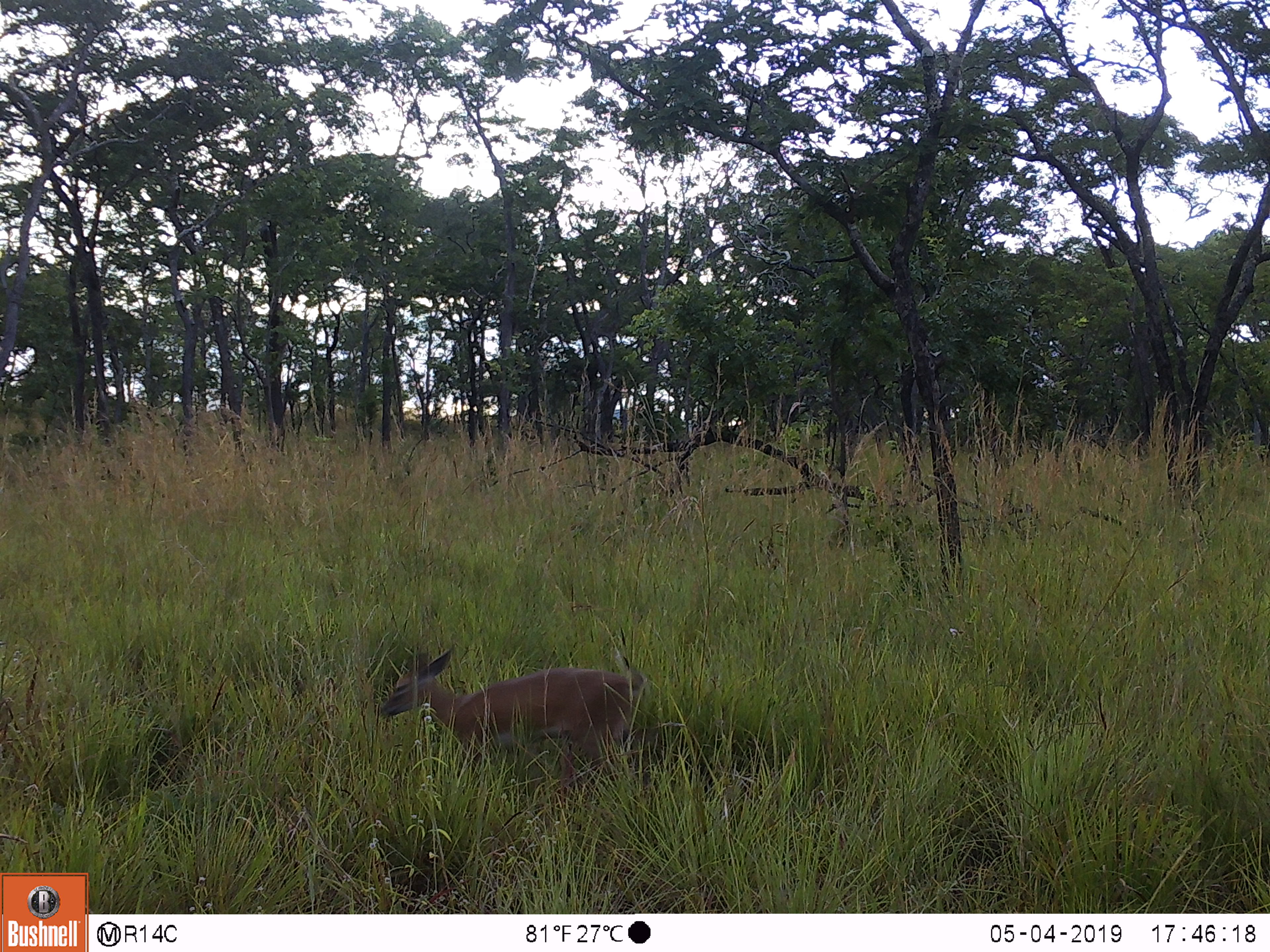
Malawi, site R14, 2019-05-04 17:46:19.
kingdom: Animalia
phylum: Chordata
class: Mammalia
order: Artiodactyla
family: Bovidae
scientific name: Antilopinae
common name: small antelope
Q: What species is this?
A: Small antelope (Antilopinae).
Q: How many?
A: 1.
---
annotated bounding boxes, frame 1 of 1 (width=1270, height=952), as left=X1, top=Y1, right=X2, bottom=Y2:
small antelope: left=374, top=630, right=652, bottom=800